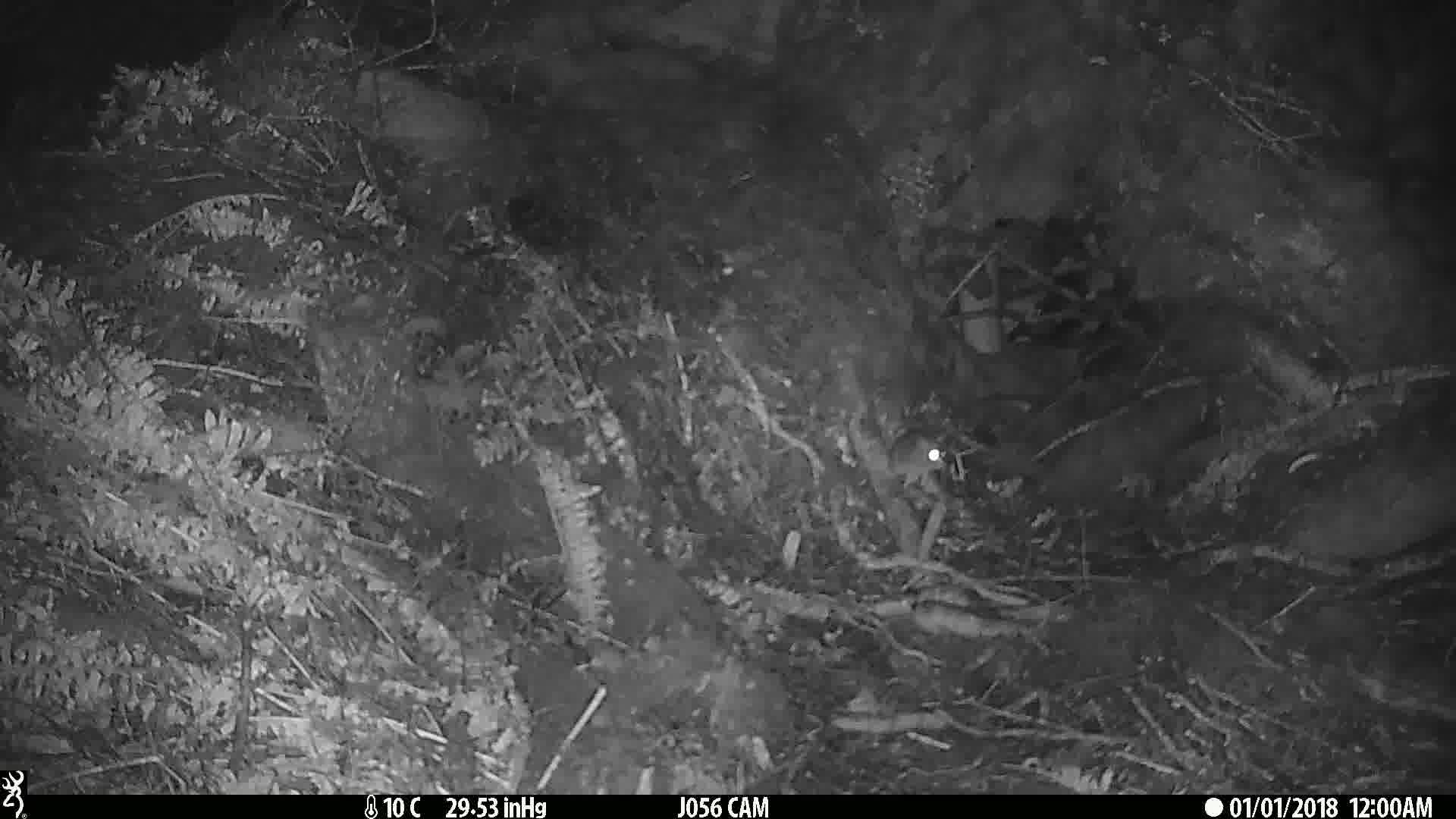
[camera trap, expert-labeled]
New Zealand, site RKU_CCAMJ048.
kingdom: Animalia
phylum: Chordata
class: Mammalia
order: Rodentia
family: Muridae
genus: Rattus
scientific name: Rattus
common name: rat